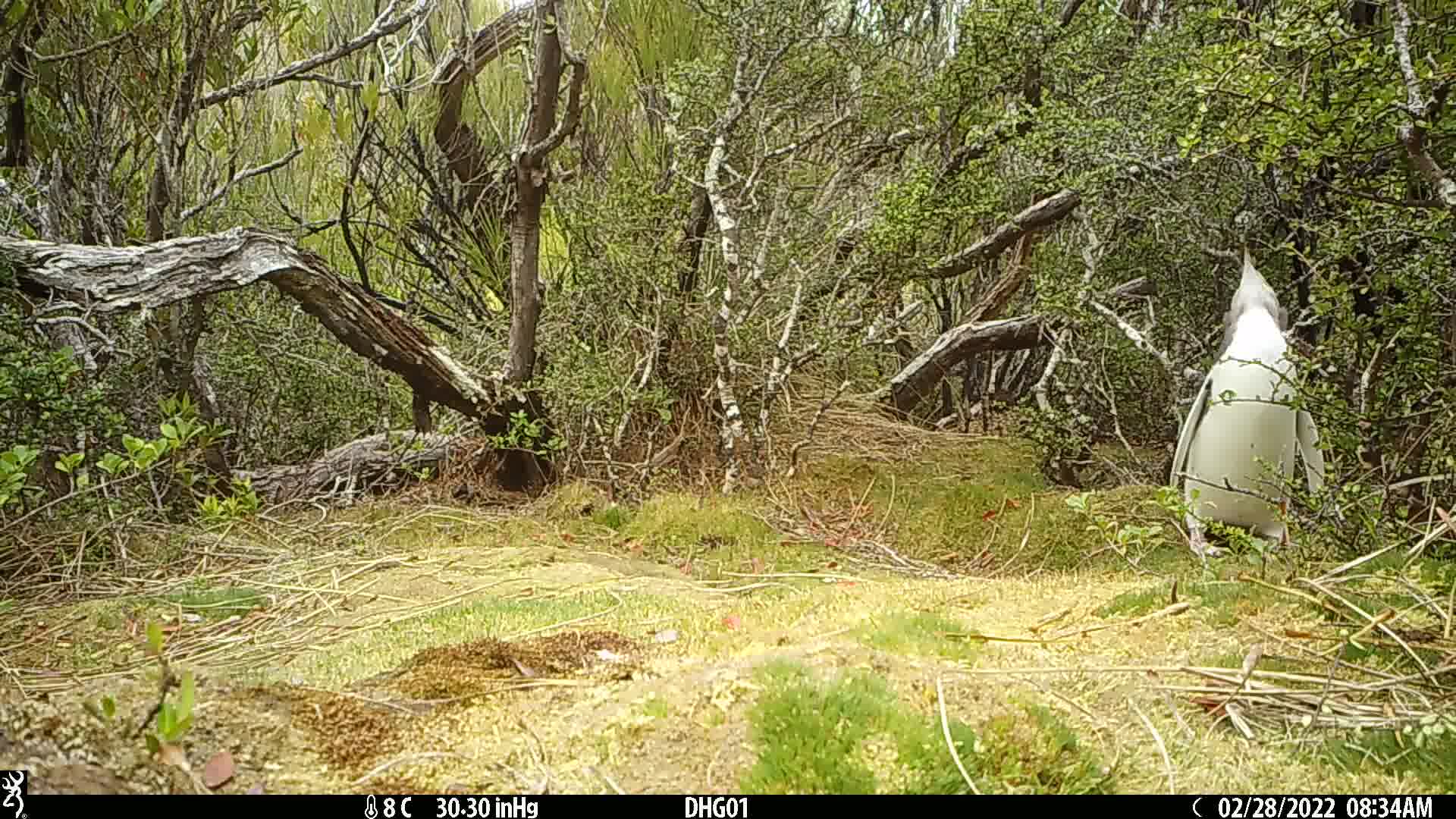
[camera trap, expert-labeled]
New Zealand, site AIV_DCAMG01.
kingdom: Animalia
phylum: Chordata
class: Aves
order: Sphenisciformes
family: Spheniscidae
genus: Megadyptes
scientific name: Megadyptes antipodes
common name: yellow-eyed penguin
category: yellow eyed penguin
Yellow eyed penguin (yellow-eyed penguin) (Megadyptes antipodes).